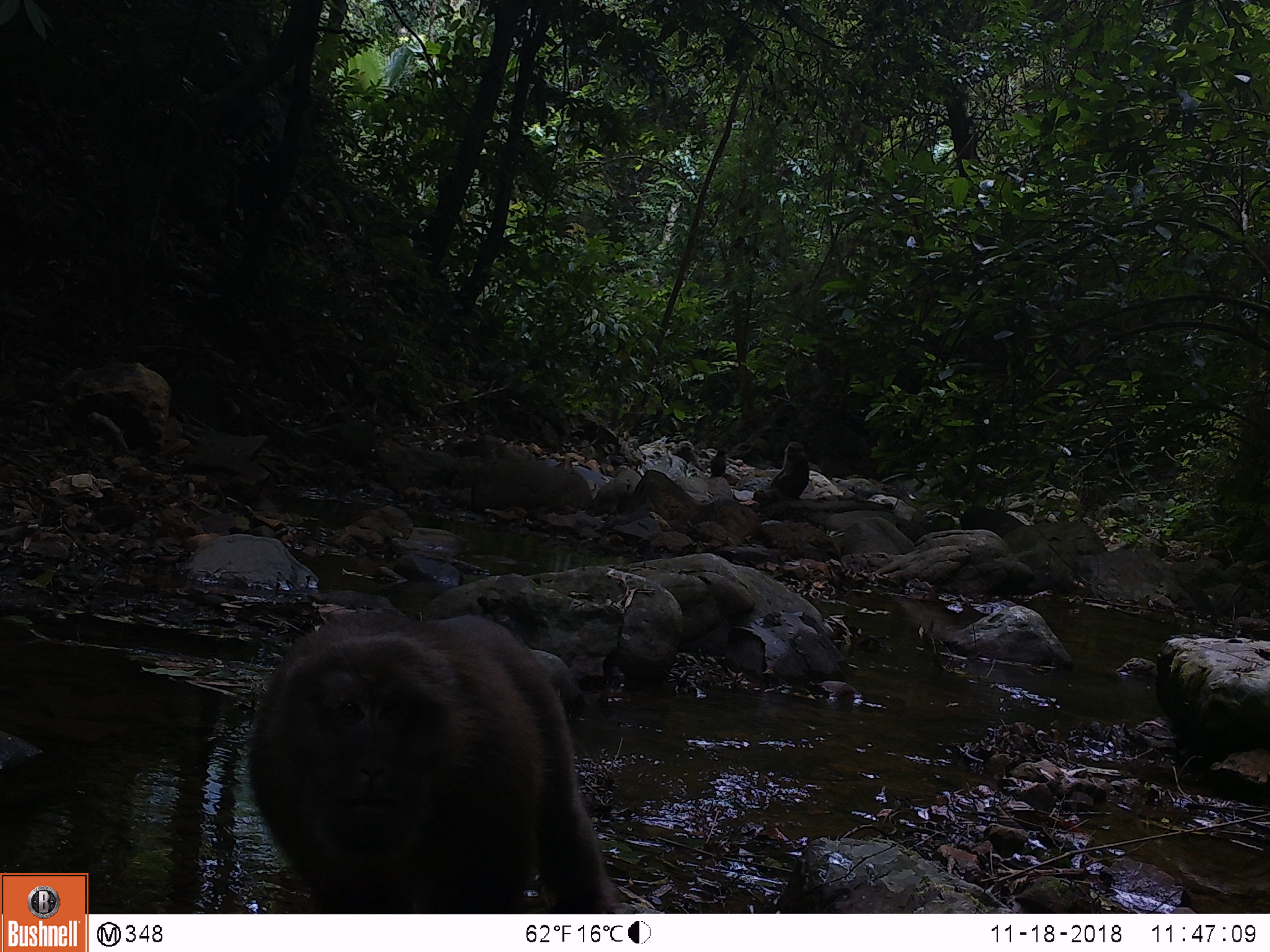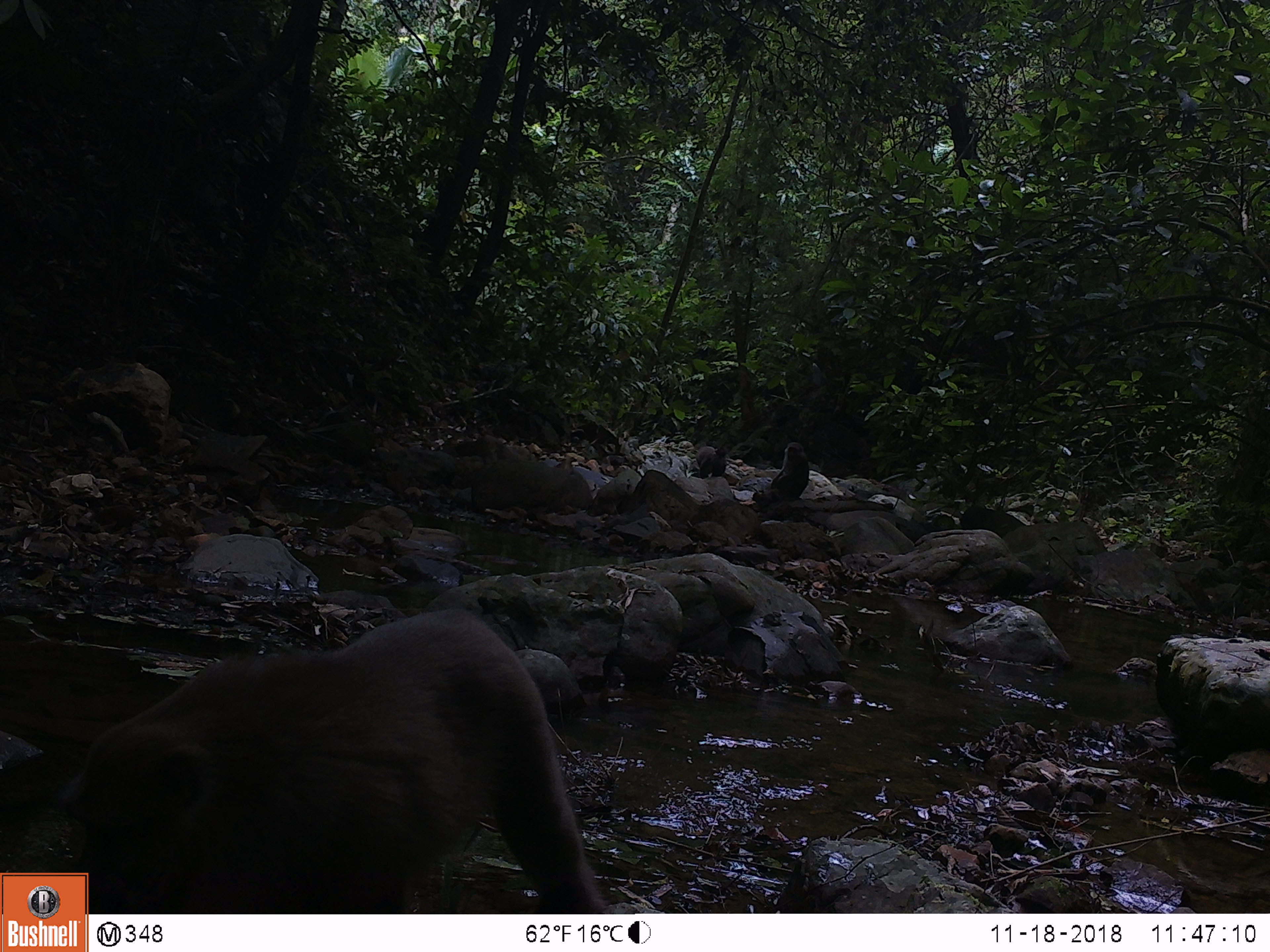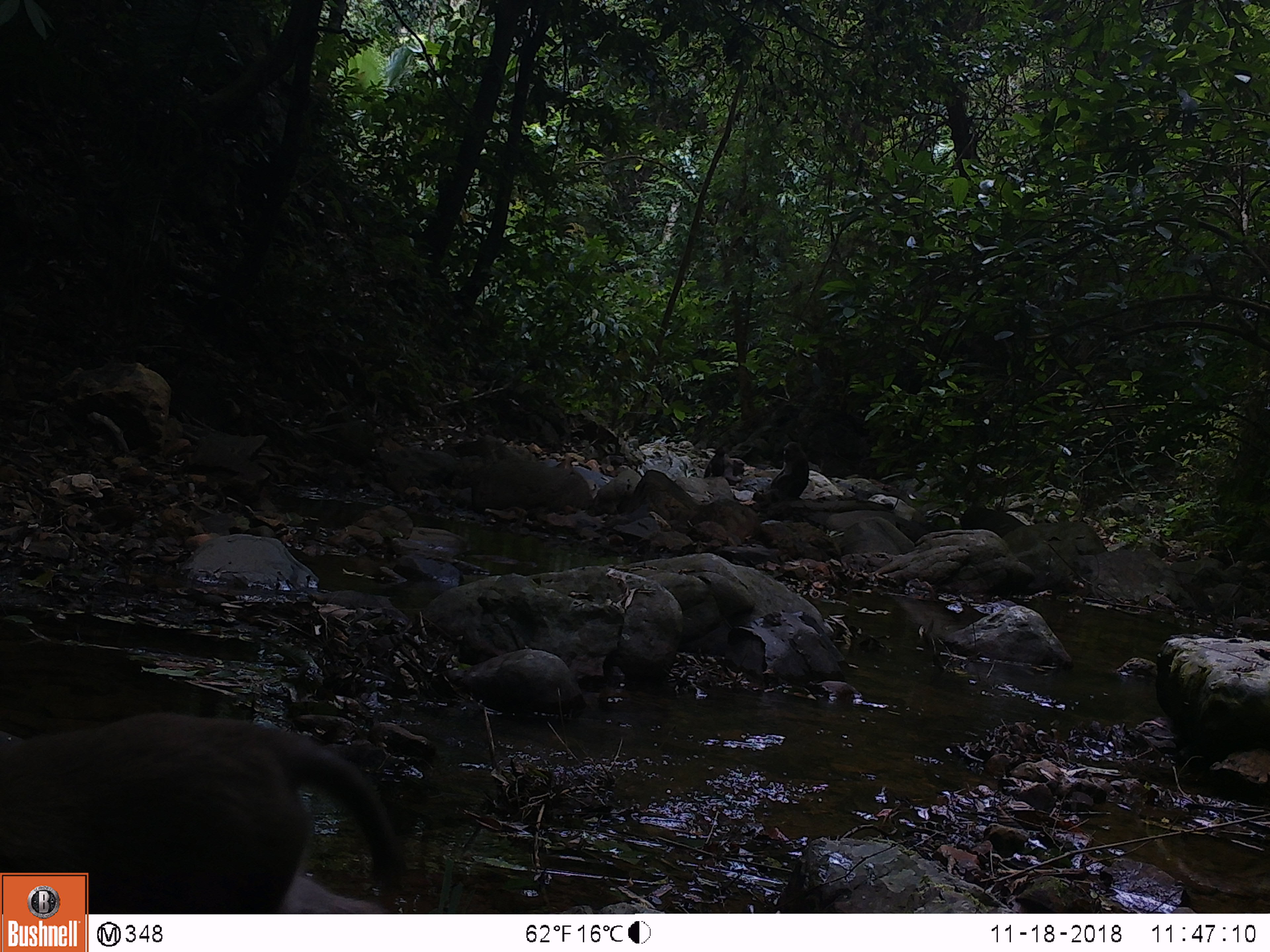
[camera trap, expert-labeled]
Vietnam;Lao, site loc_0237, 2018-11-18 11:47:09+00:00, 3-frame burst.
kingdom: Animalia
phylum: Chordata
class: Mammalia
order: Primates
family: Cercopithecidae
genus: Macaca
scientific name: Macaca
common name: macaques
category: assam or rhesus macaque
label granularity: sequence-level